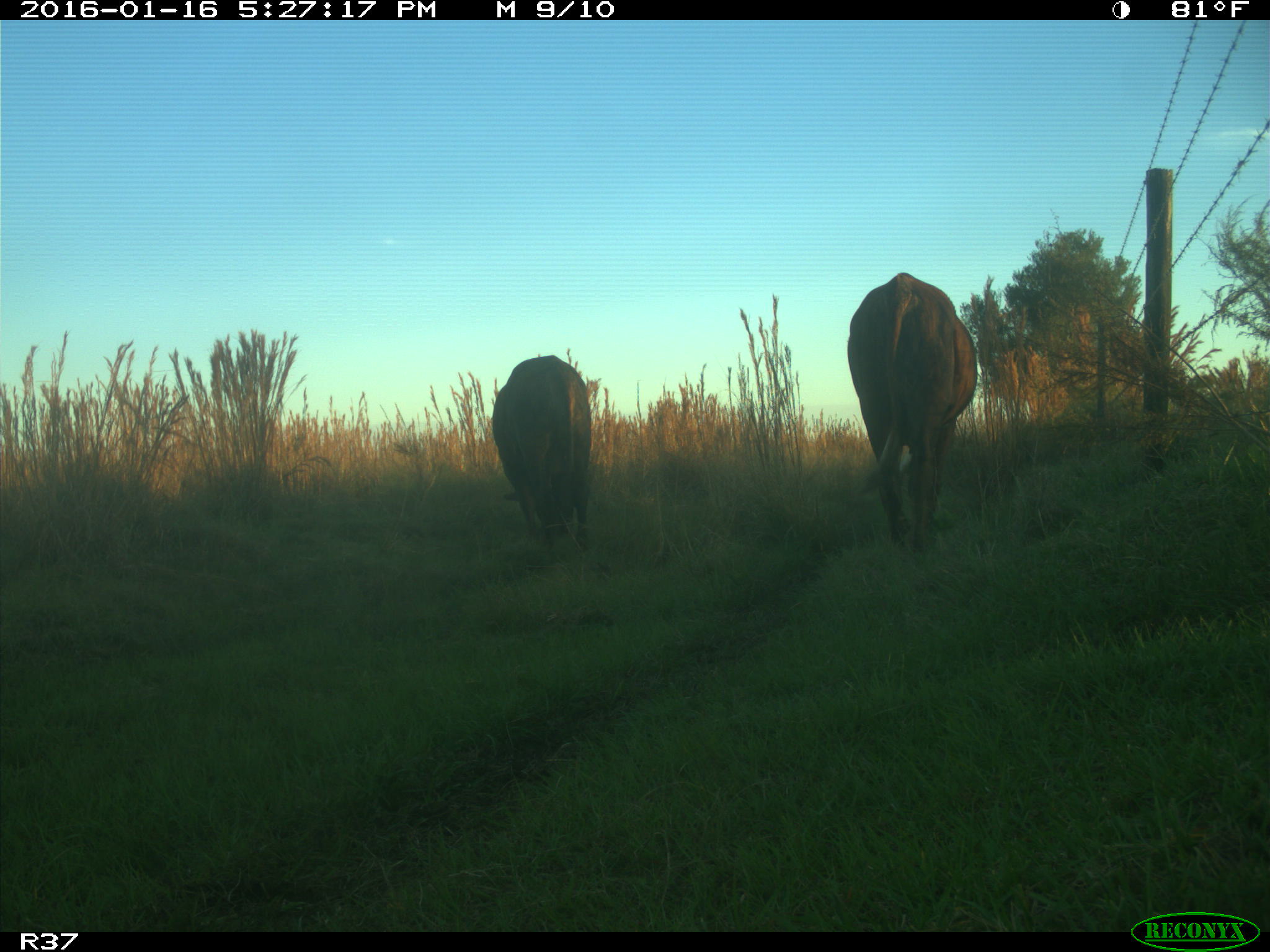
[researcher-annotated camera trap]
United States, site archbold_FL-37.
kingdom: Animalia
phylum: Chordata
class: Mammalia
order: Artiodactyla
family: Bovidae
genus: Bos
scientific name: Bos taurus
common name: domestic cow